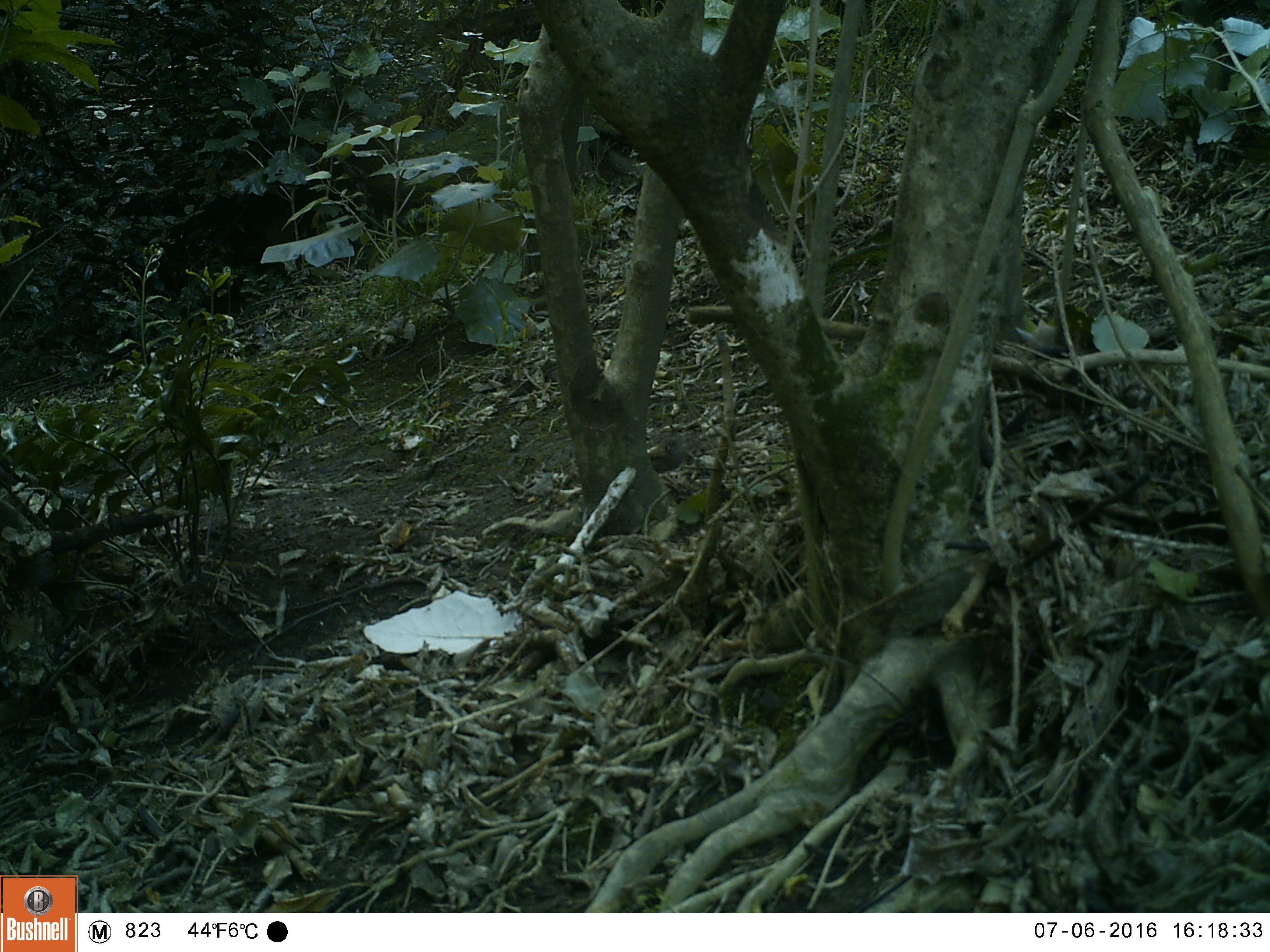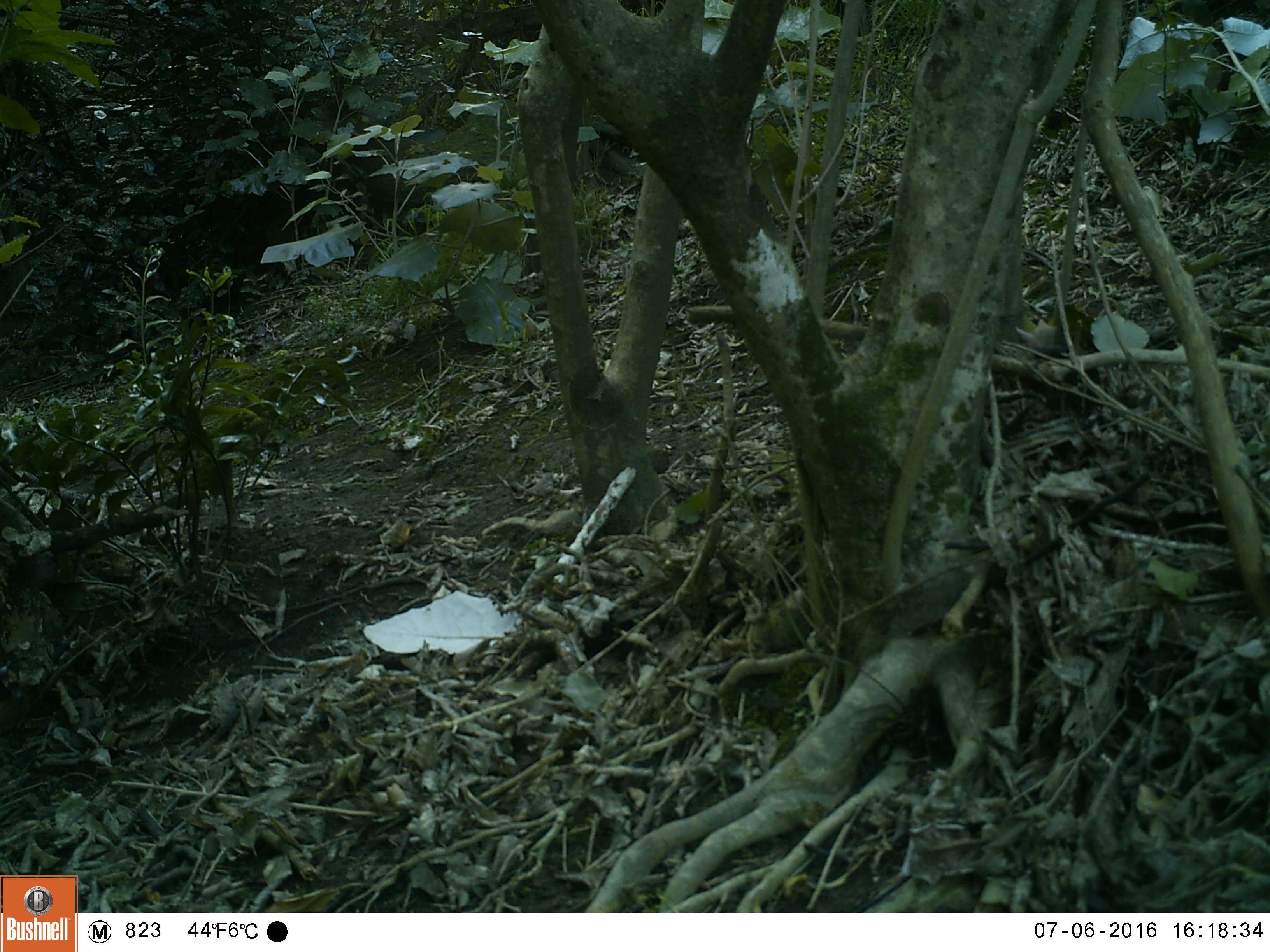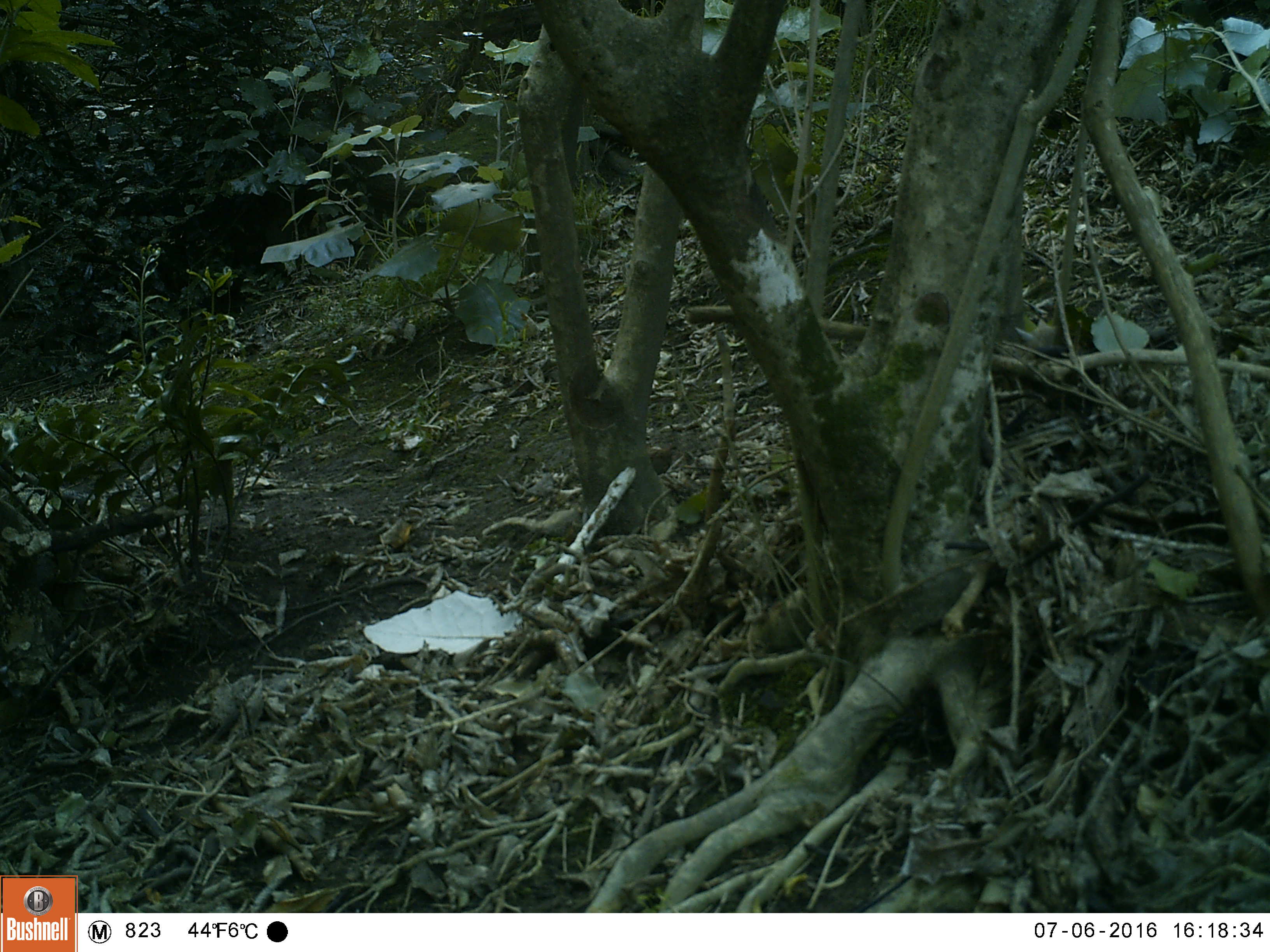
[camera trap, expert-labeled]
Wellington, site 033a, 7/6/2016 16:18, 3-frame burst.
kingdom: Animalia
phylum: Chordata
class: Aves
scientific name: Aves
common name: bird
Bird (Aves).